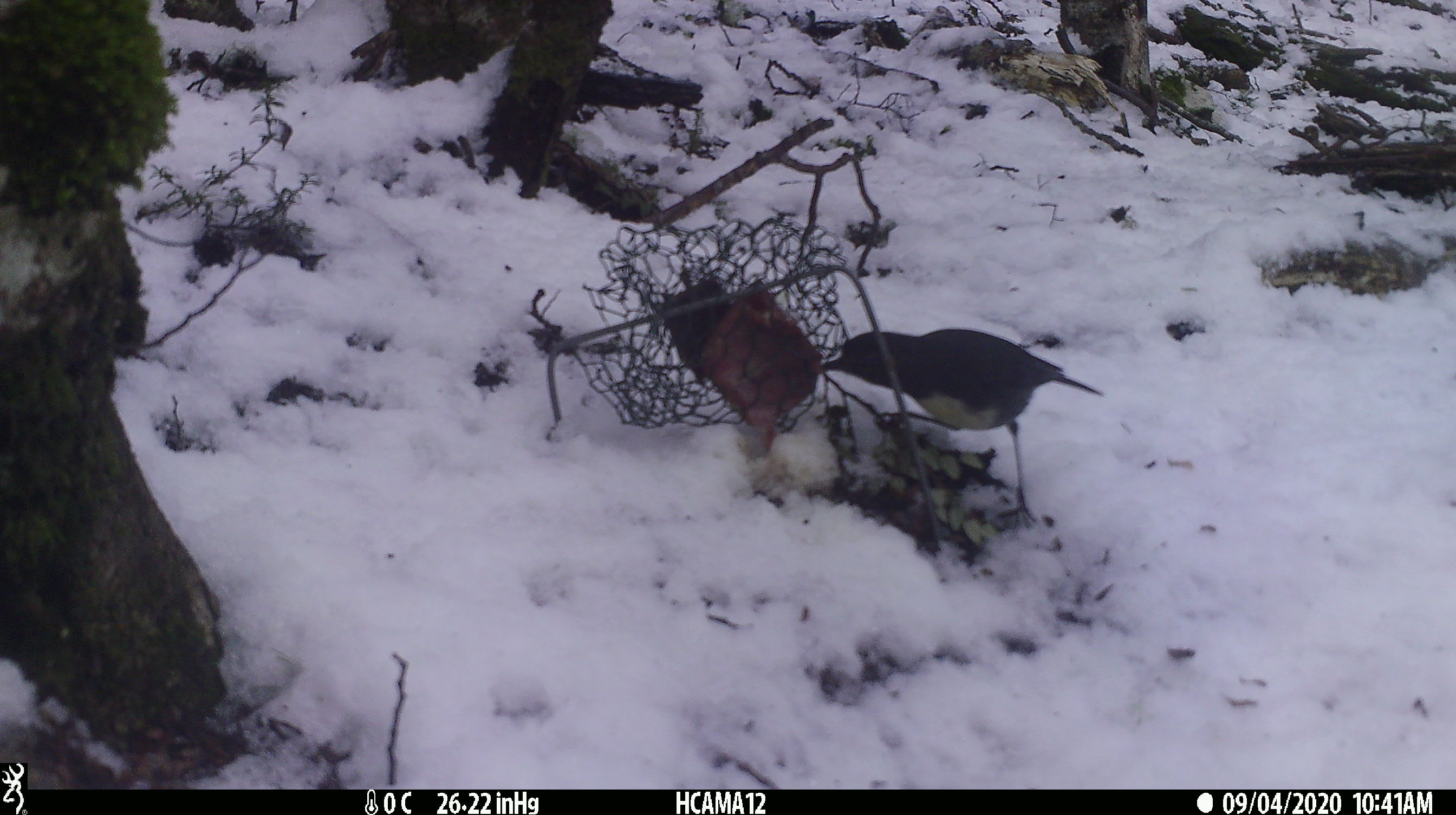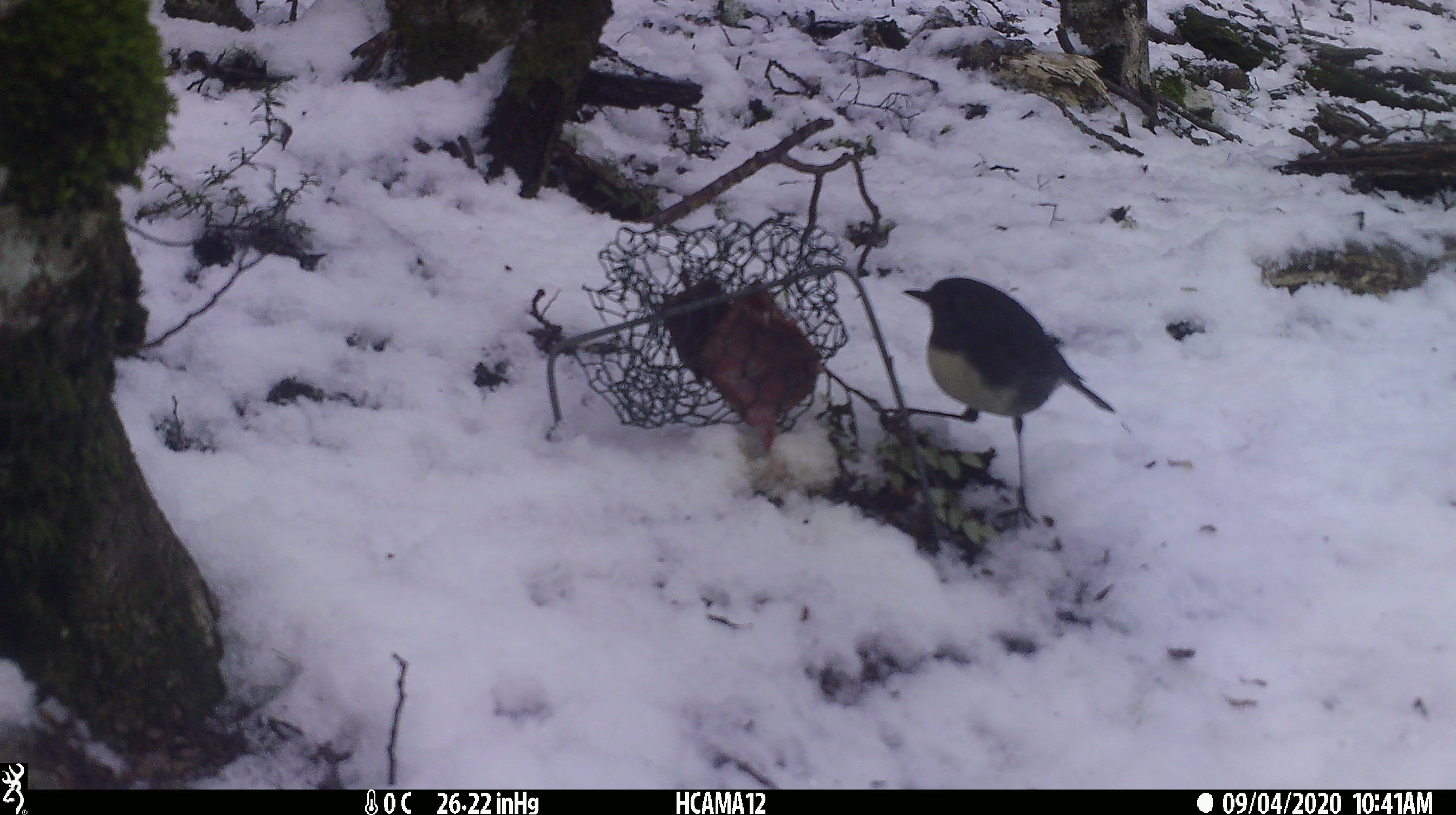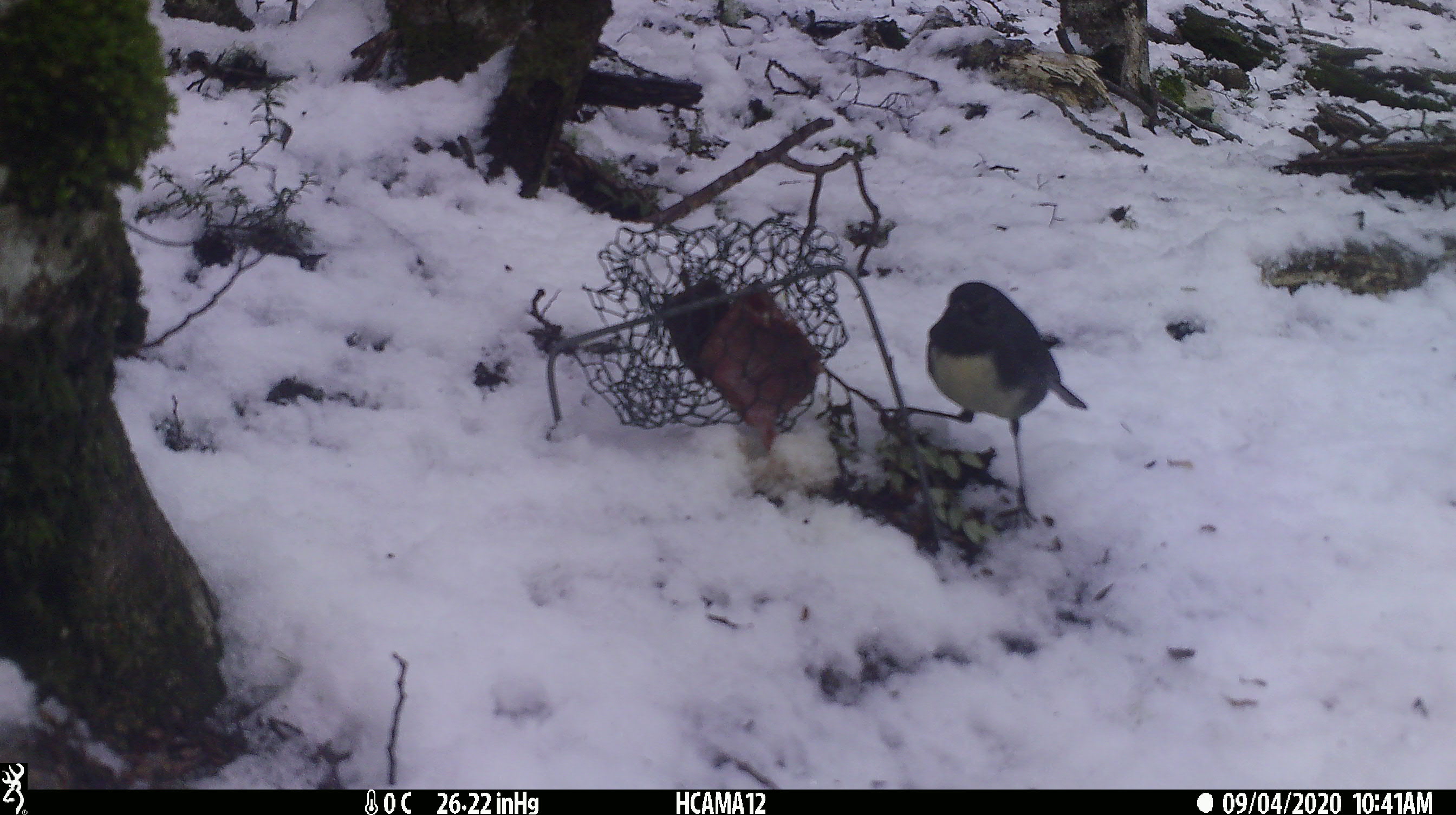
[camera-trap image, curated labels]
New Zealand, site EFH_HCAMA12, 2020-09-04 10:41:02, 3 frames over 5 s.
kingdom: Animalia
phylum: Chordata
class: Aves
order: Passeriformes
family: Petroicidae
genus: Petroica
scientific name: Petroica australis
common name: new zealand robin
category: robin